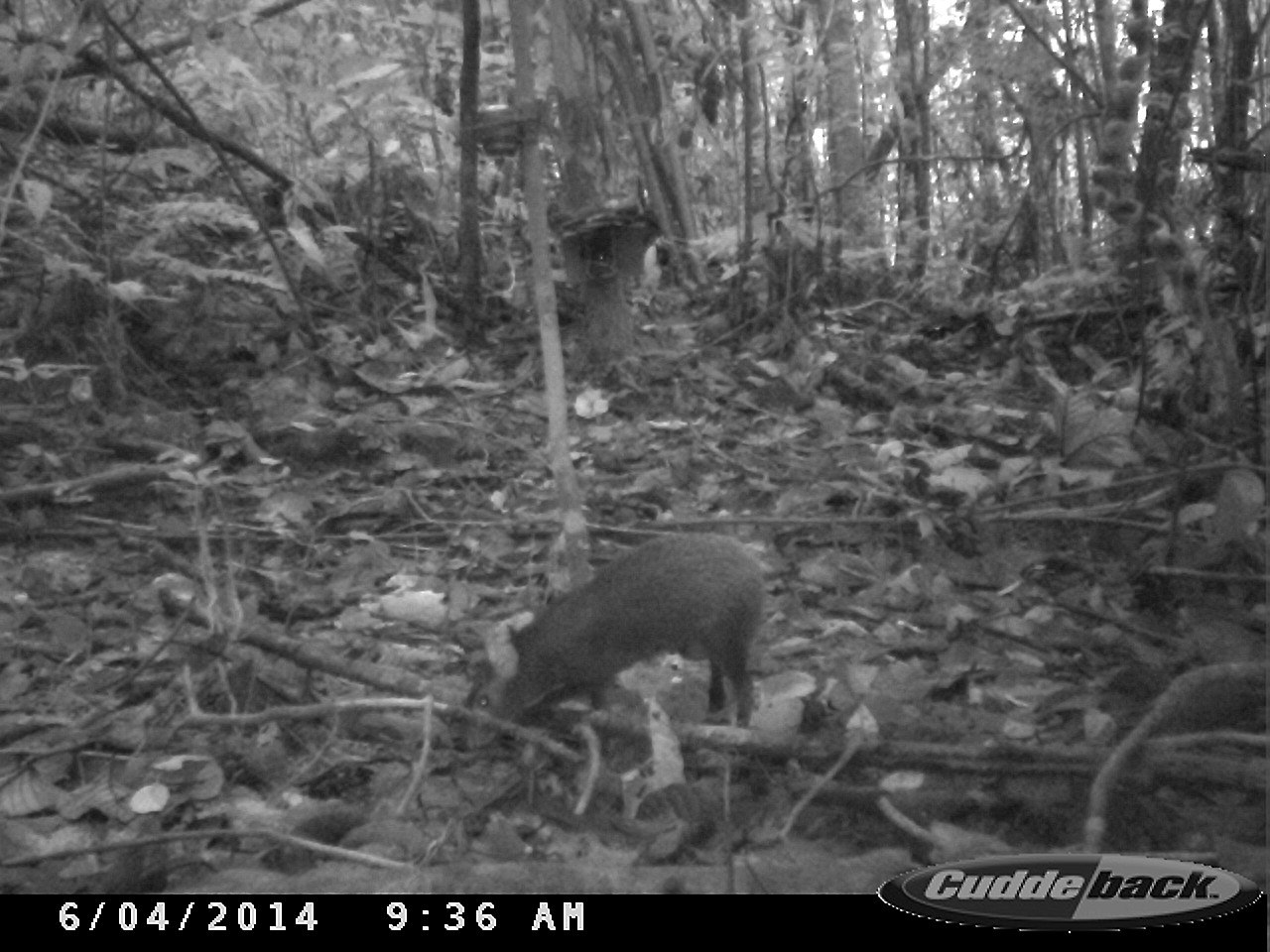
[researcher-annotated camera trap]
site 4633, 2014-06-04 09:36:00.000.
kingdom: Animalia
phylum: Chordata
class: Mammalia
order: Rodentia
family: Dasyproctidae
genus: Dasyprocta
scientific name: Dasyprocta leporina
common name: red-rumped agouti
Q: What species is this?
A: Dasyprocta leporina (red-rumped agouti).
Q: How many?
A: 1.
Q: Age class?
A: Adult.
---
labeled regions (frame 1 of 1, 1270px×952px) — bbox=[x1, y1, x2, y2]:
dasyprocta leporina: bbox=[457, 526, 769, 751]